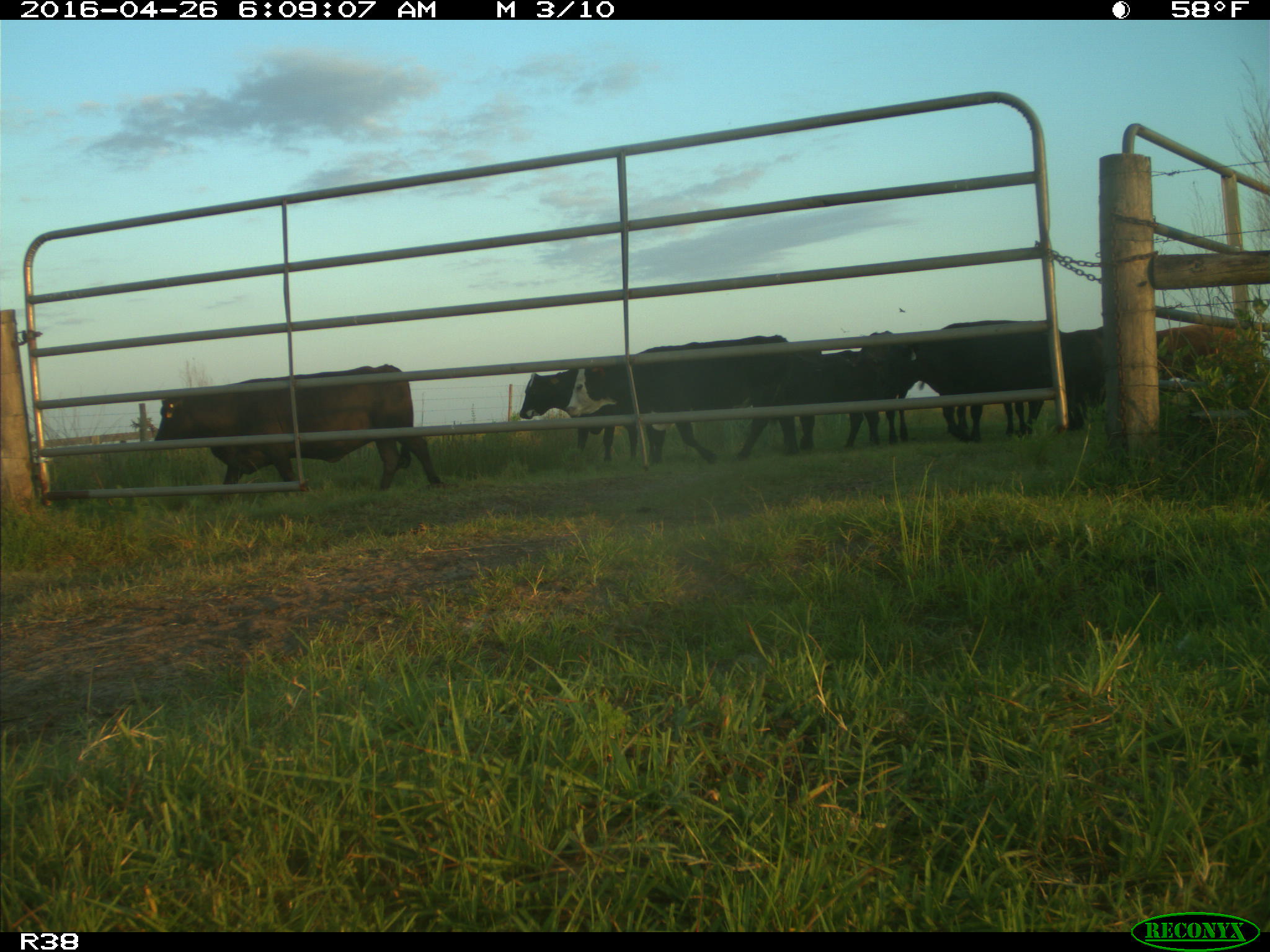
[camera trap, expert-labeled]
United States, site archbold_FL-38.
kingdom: Animalia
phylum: Chordata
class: Mammalia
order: Artiodactyla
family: Bovidae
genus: Bos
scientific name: Bos taurus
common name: domestic cow